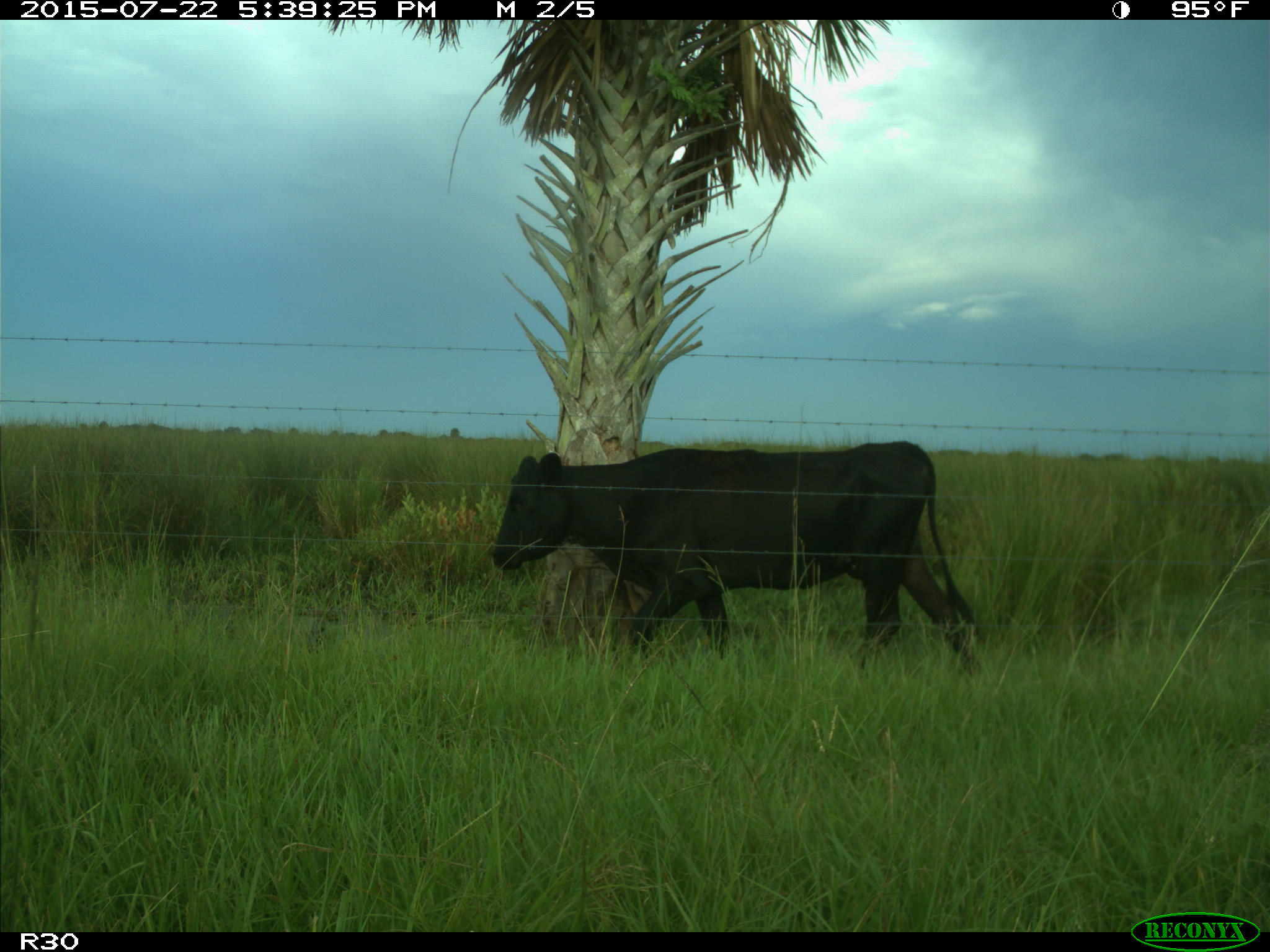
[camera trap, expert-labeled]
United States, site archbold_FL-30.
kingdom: Animalia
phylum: Chordata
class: Mammalia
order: Artiodactyla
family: Bovidae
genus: Bos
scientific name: Bos taurus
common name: domestic cow